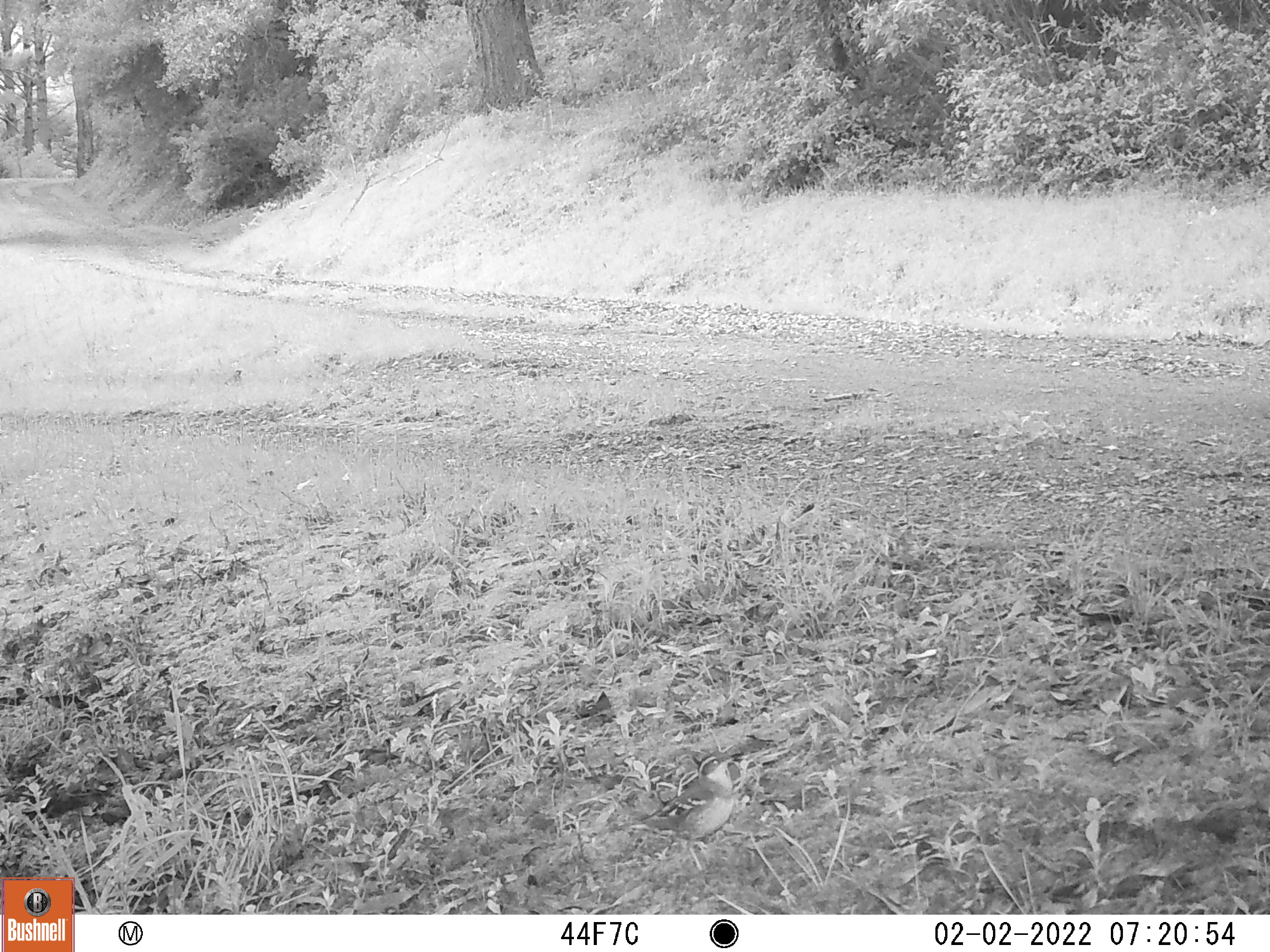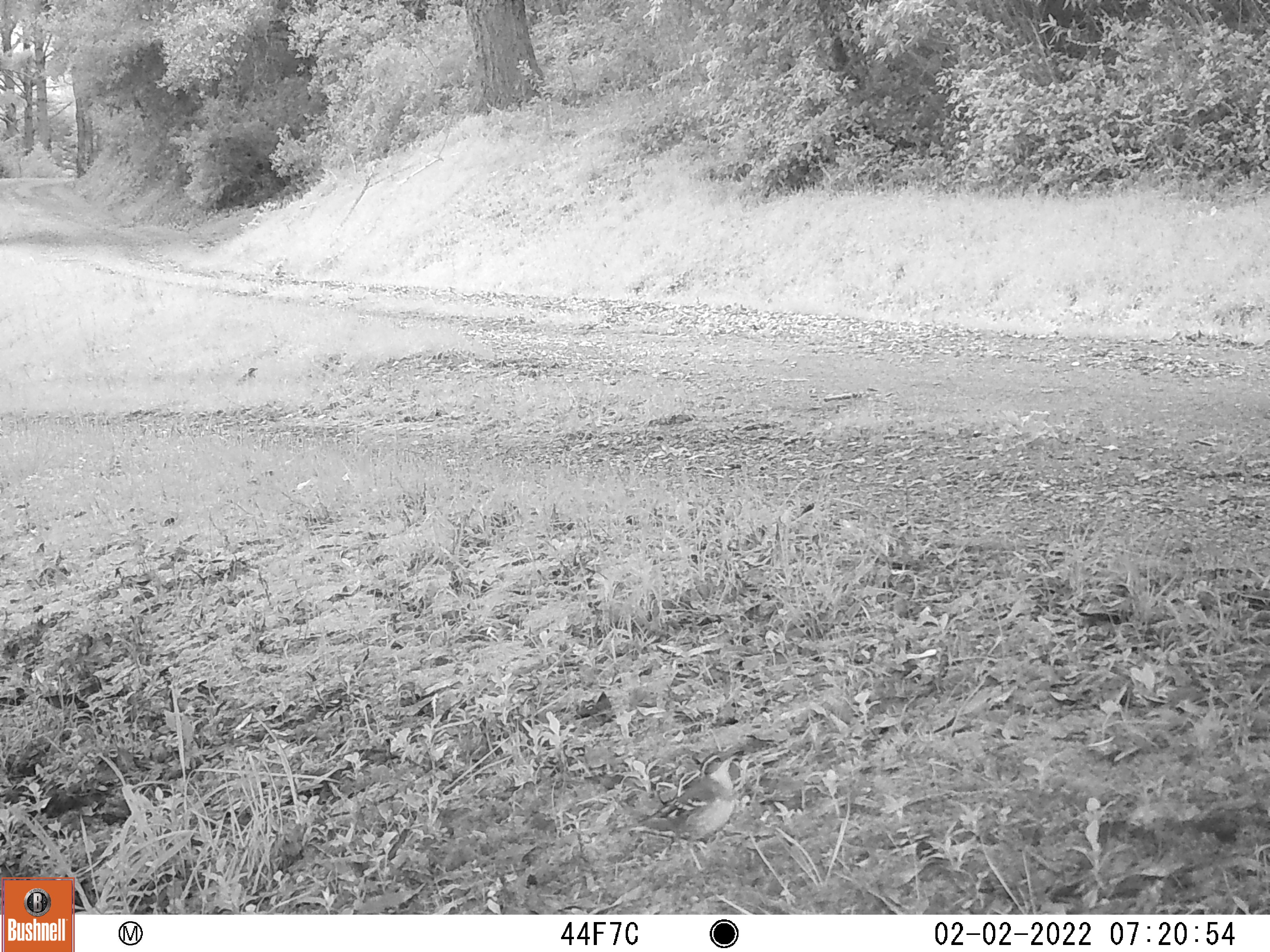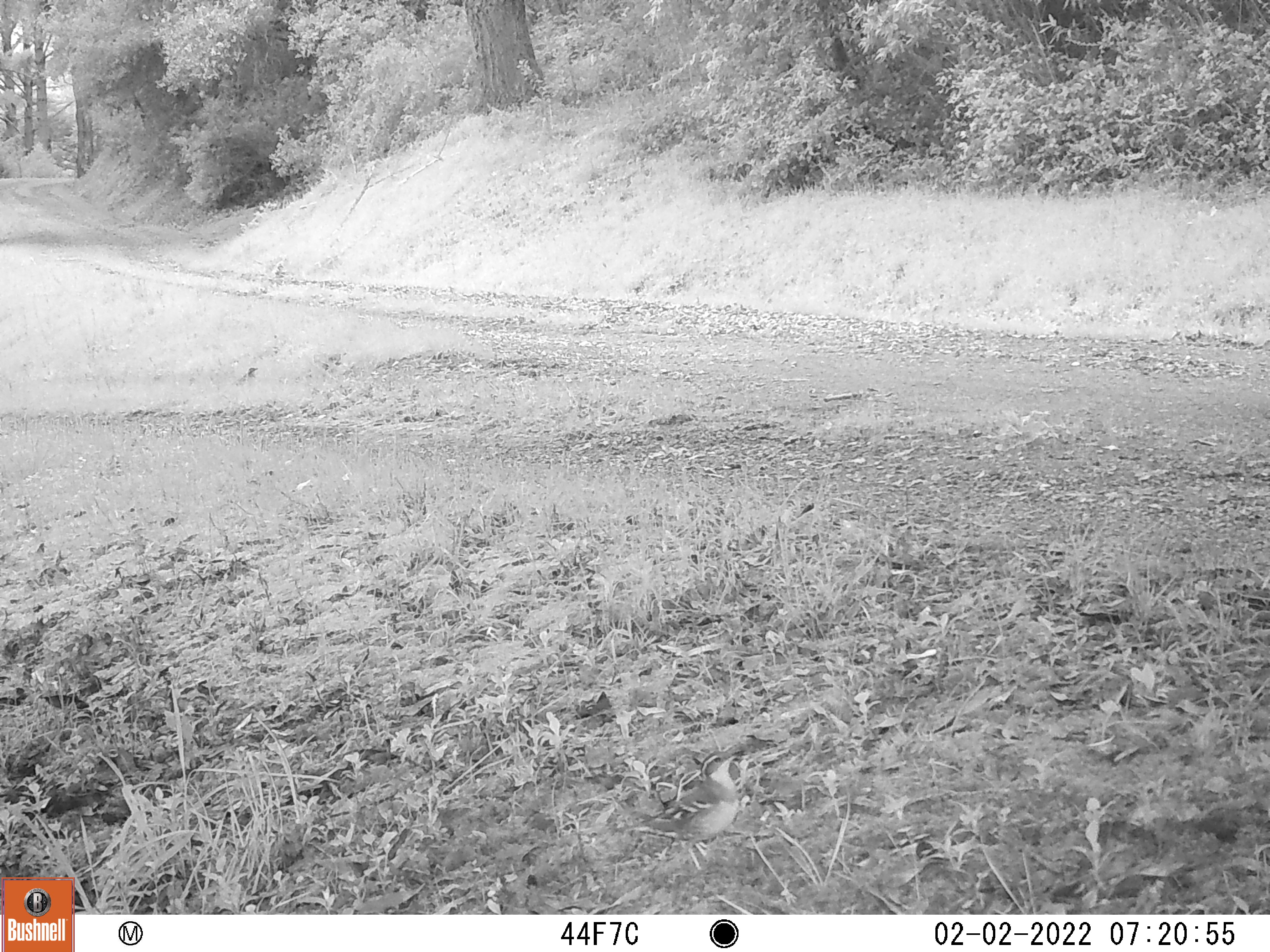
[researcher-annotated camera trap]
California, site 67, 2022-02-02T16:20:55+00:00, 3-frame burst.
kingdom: Animalia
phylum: Chordata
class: Aves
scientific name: Aves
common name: bird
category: unknown bird